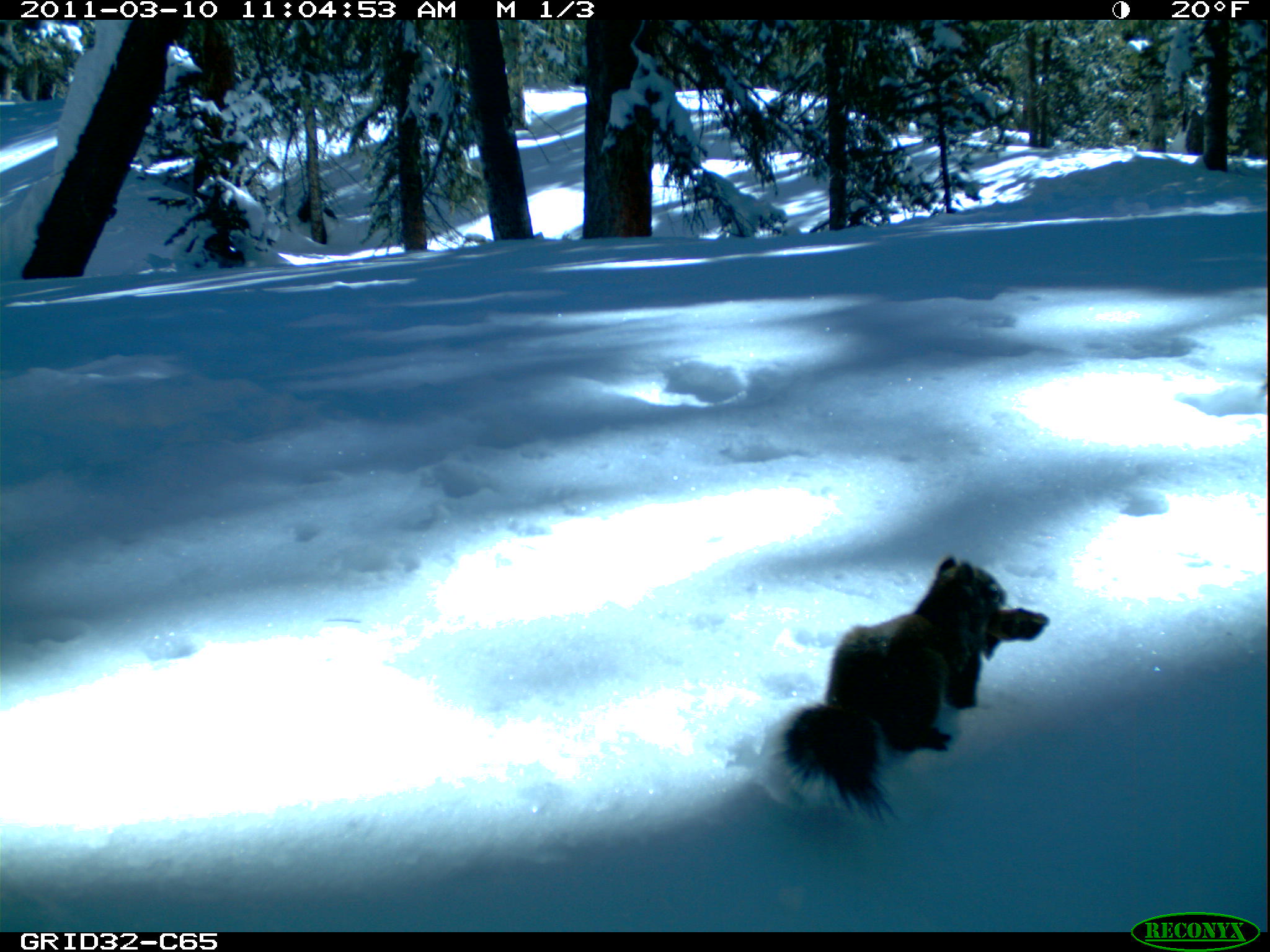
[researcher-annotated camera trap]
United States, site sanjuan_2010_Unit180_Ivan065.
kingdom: Animalia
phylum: Chordata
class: Mammalia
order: Rodentia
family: Sciuridae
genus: Tamiasciurus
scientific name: Tamiasciurus hudsonicus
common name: american red squirrel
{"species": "Tamiasciurus hudsonicus (american red squirrel)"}